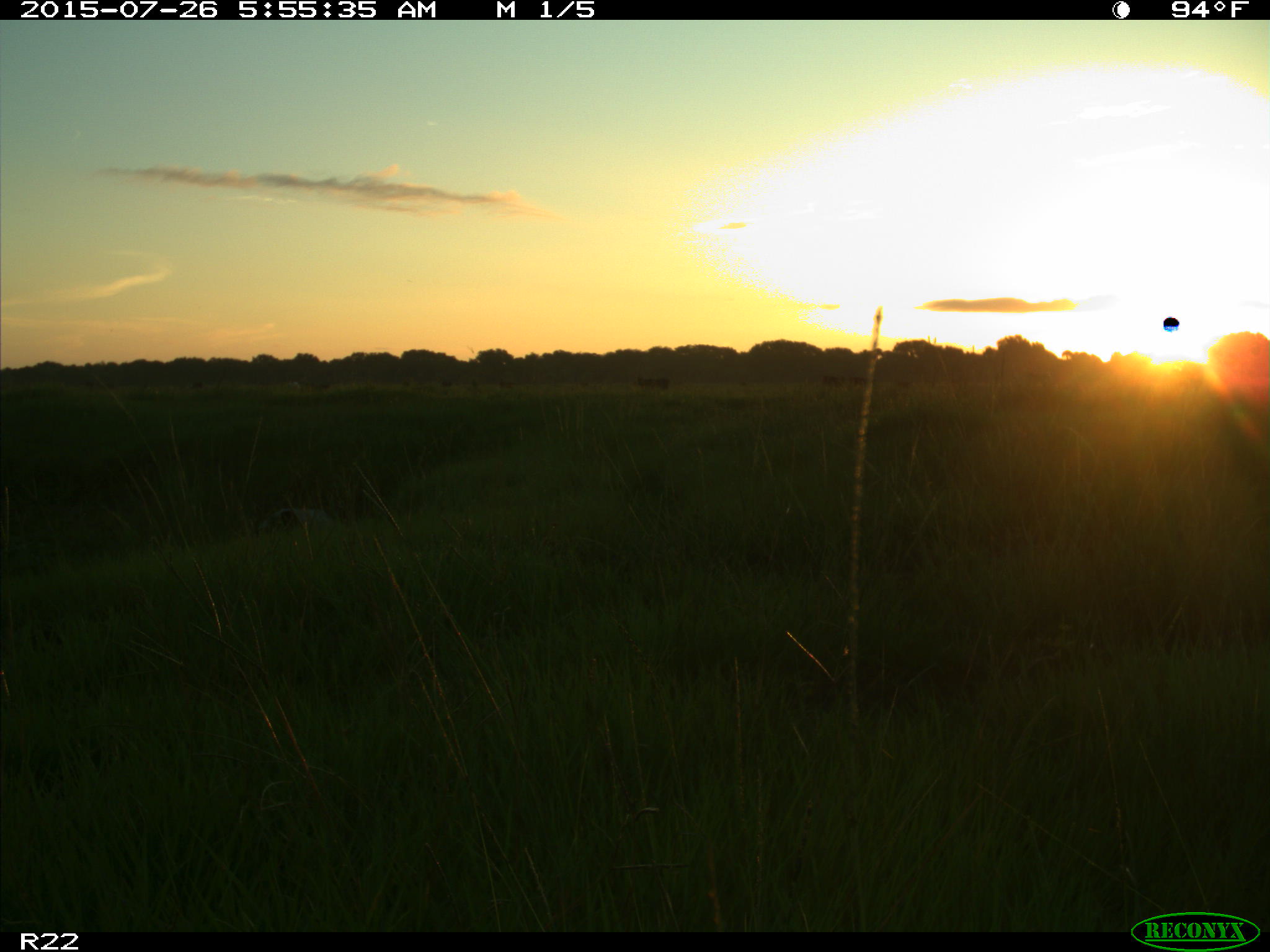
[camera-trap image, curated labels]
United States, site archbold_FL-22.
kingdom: Animalia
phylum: Chordata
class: Mammalia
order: Artiodactyla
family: Bovidae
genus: Bos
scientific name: Bos taurus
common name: domestic cow